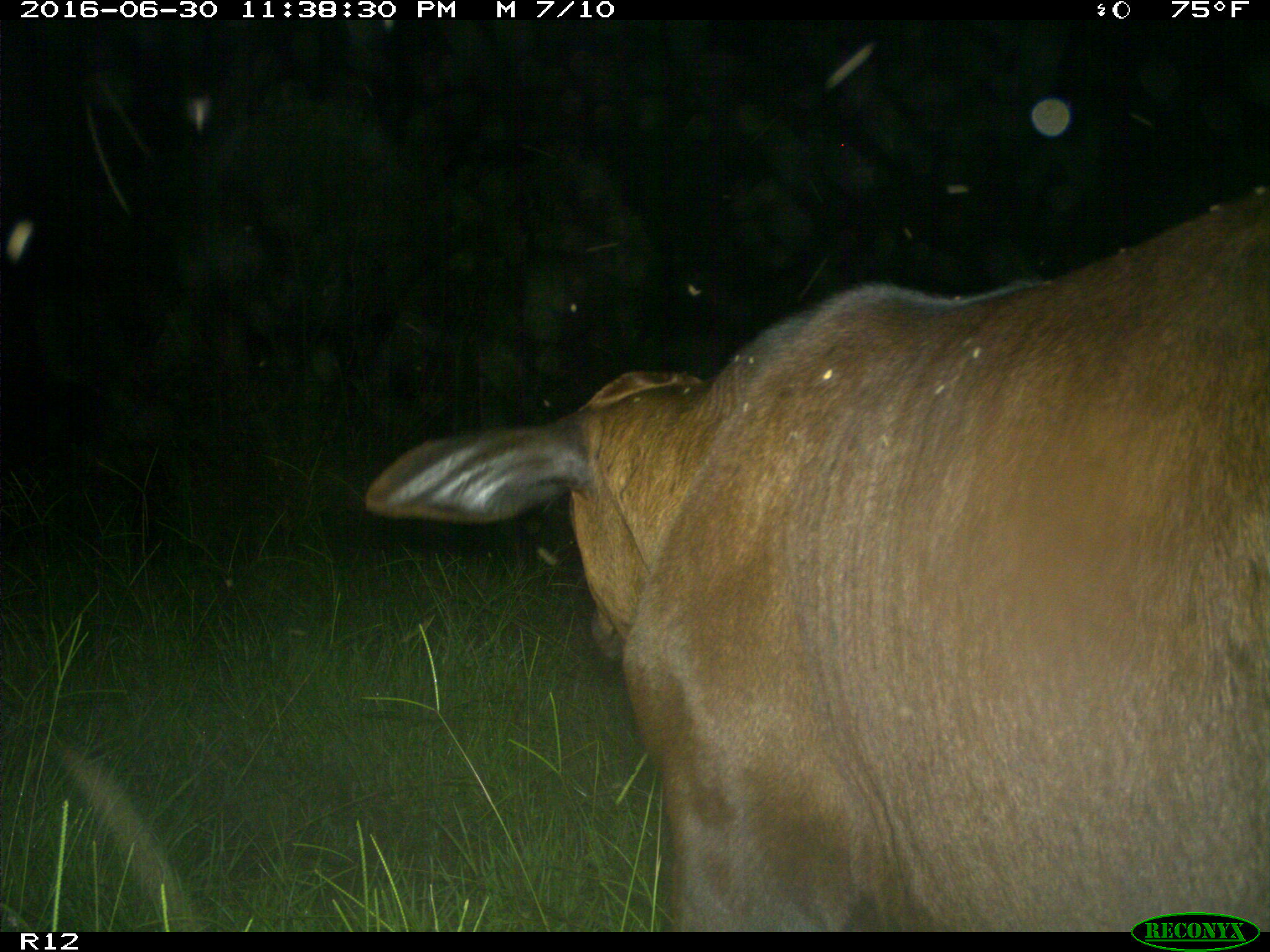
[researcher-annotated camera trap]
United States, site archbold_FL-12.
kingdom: Animalia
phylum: Chordata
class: Mammalia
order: Artiodactyla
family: Bovidae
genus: Bos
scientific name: Bos taurus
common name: domestic cow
Bos taurus (domestic cow).